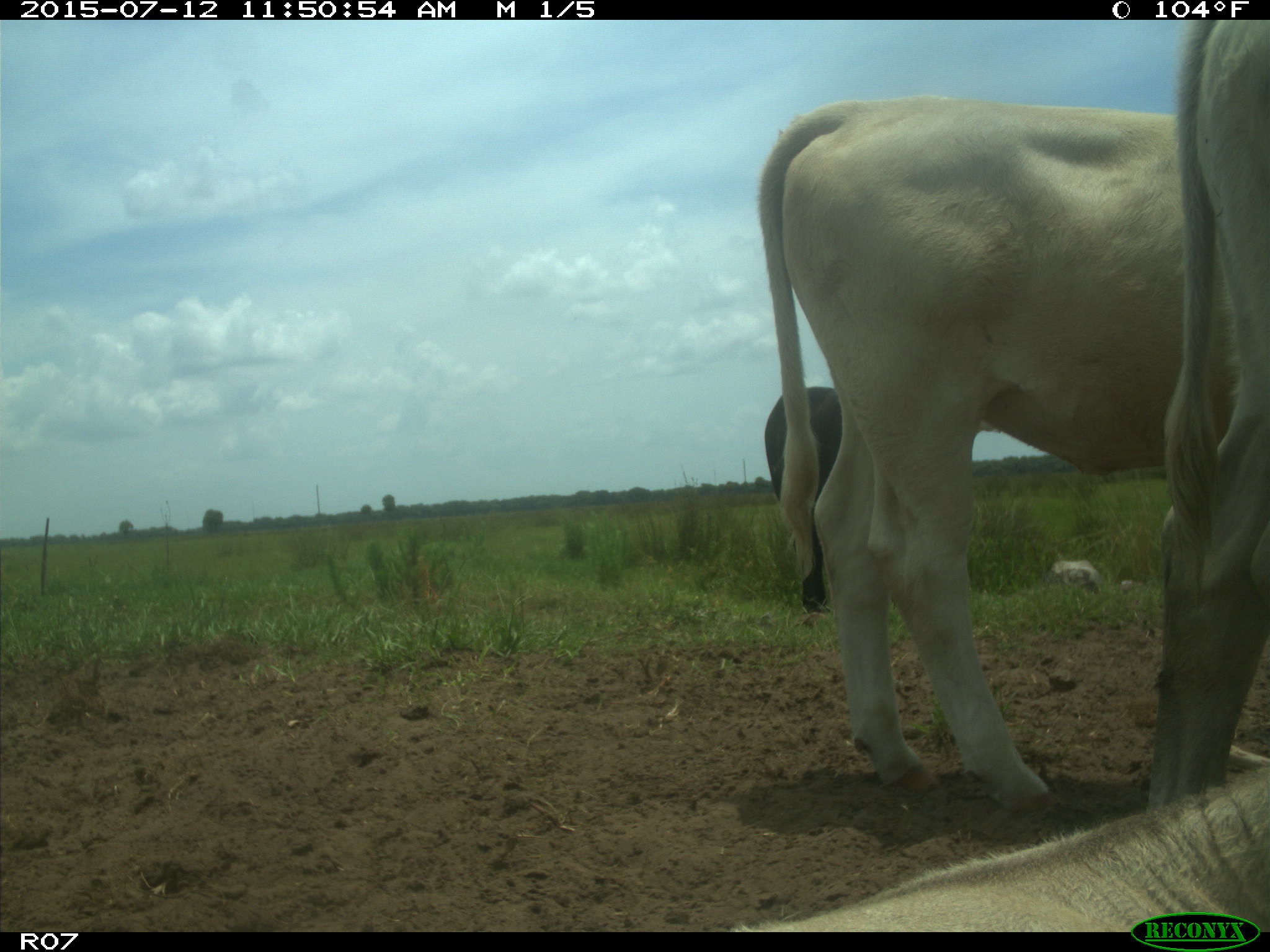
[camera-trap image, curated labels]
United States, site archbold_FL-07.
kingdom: Animalia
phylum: Chordata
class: Mammalia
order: Artiodactyla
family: Bovidae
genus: Bos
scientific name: Bos taurus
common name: domestic cow